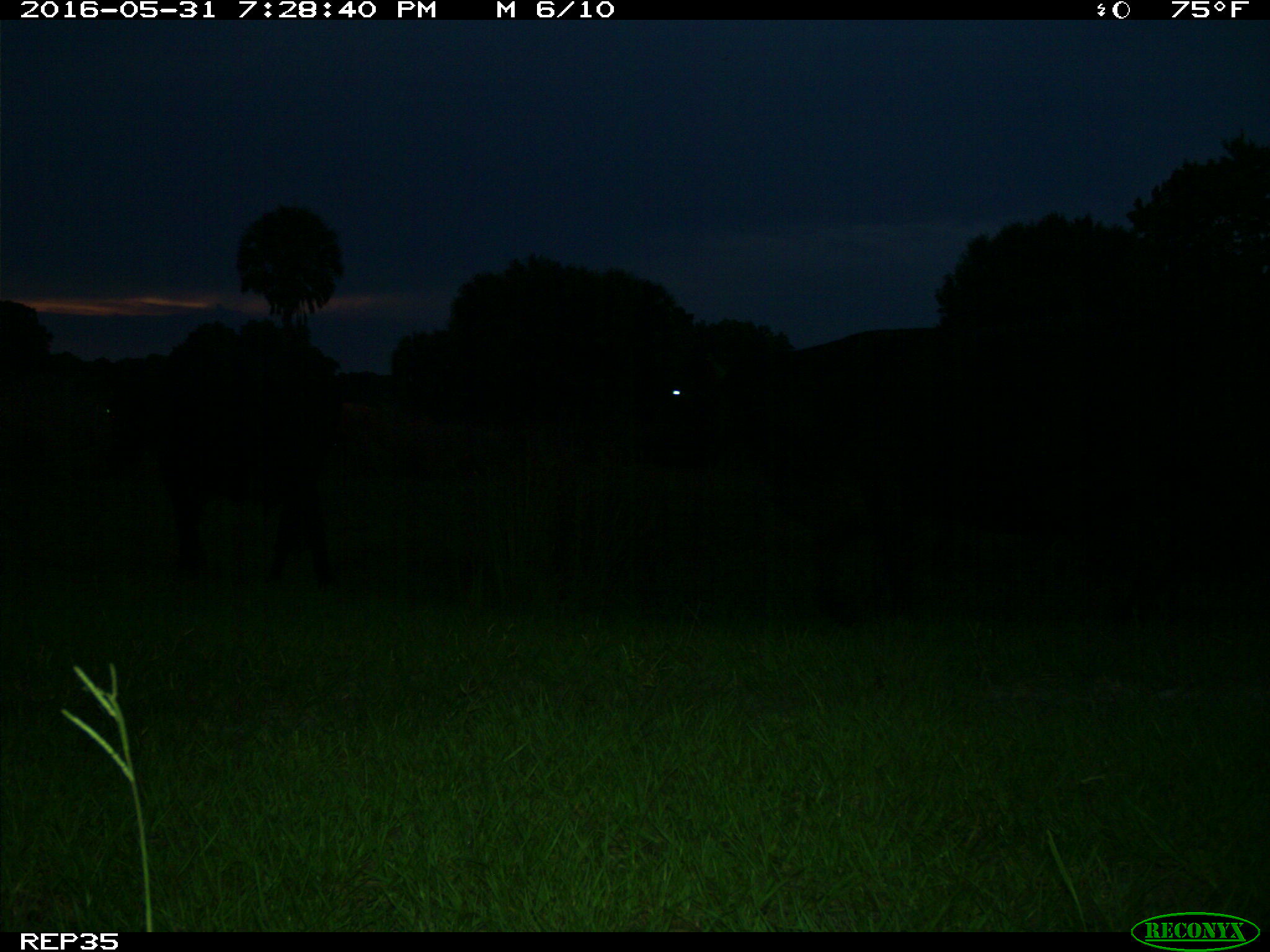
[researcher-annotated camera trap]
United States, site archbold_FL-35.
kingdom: Animalia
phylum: Chordata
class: Mammalia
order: Artiodactyla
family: Bovidae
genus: Bos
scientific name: Bos taurus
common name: domestic cow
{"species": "Bos taurus (domestic cow)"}